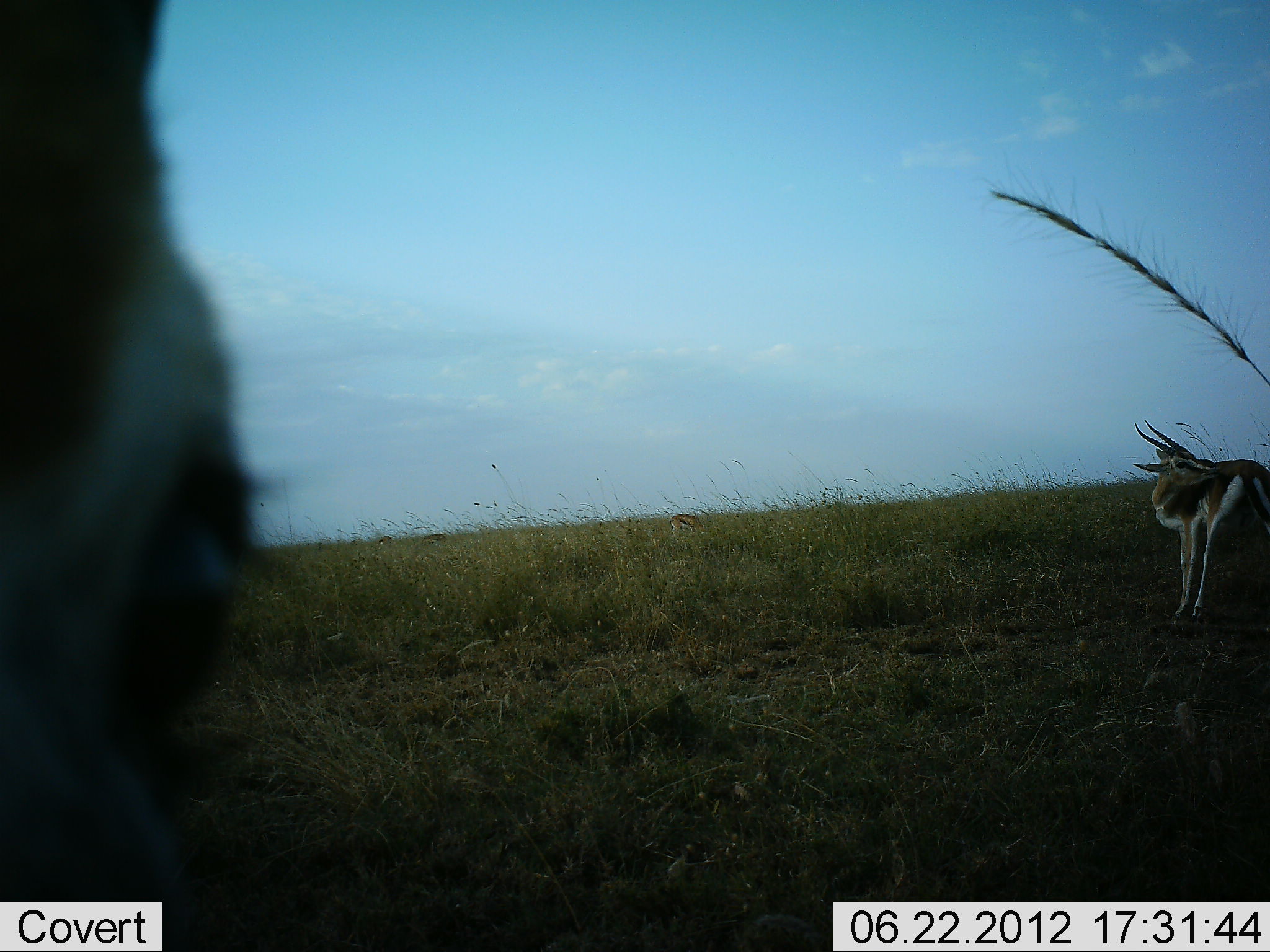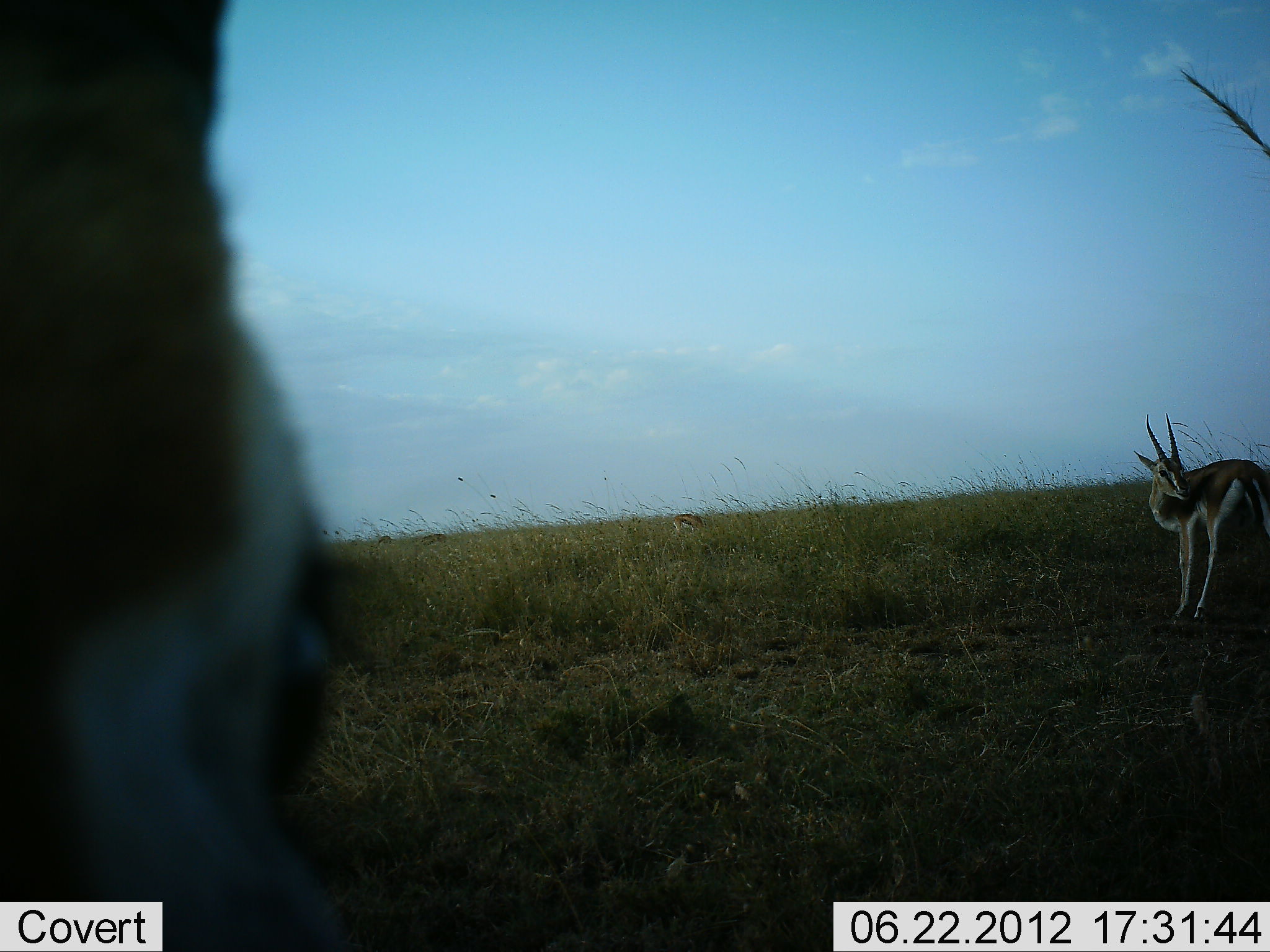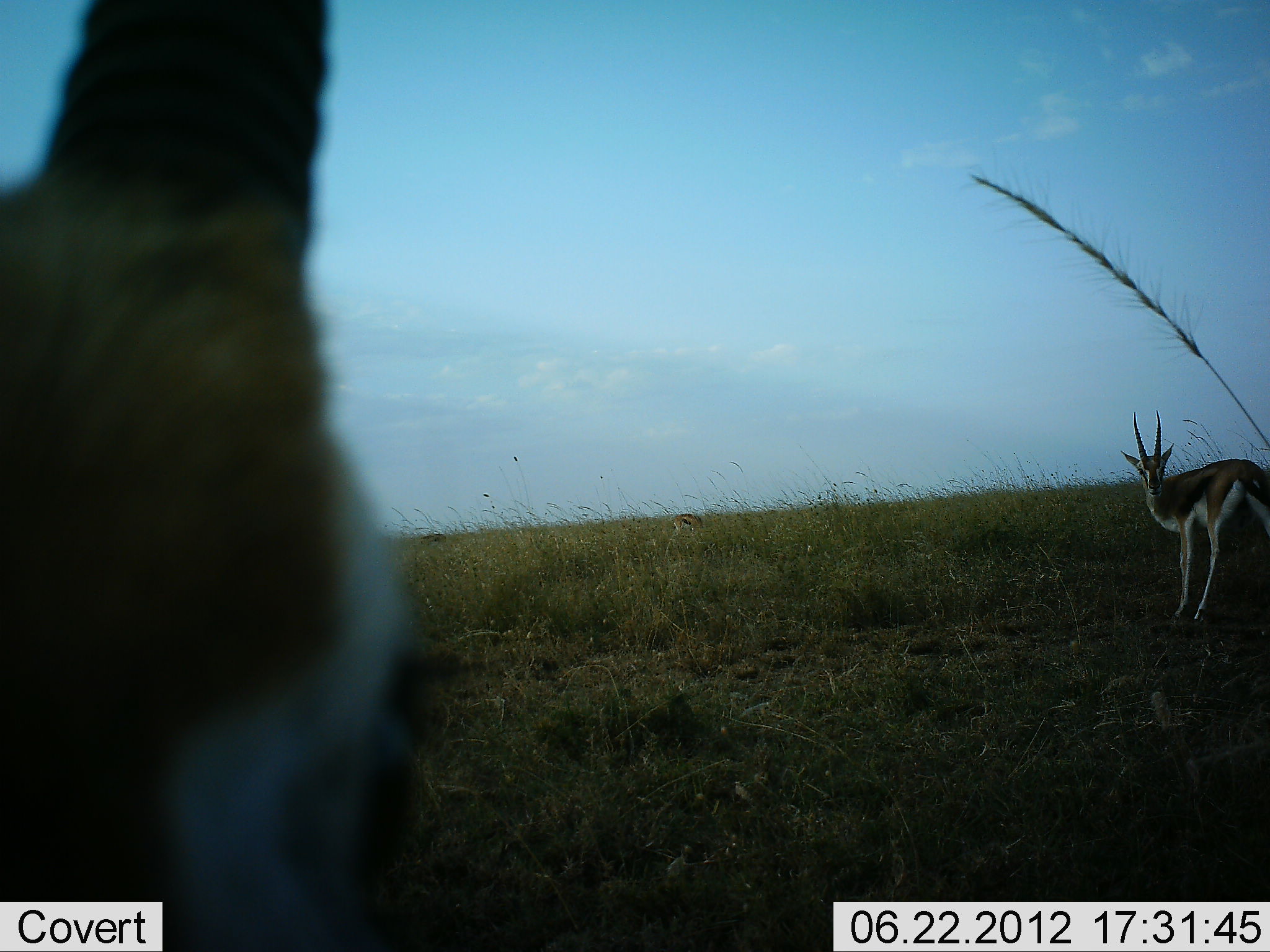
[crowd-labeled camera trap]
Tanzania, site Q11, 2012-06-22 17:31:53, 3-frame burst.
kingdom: Animalia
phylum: Chordata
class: Mammalia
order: Artiodactyla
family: Bovidae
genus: Eudorcas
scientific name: Eudorcas thomsonii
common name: thomson's gazelle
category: gazellethomsons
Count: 2.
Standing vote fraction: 100%.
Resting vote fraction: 0%.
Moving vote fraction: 0%.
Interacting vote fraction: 10%.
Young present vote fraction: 0%.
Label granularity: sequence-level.